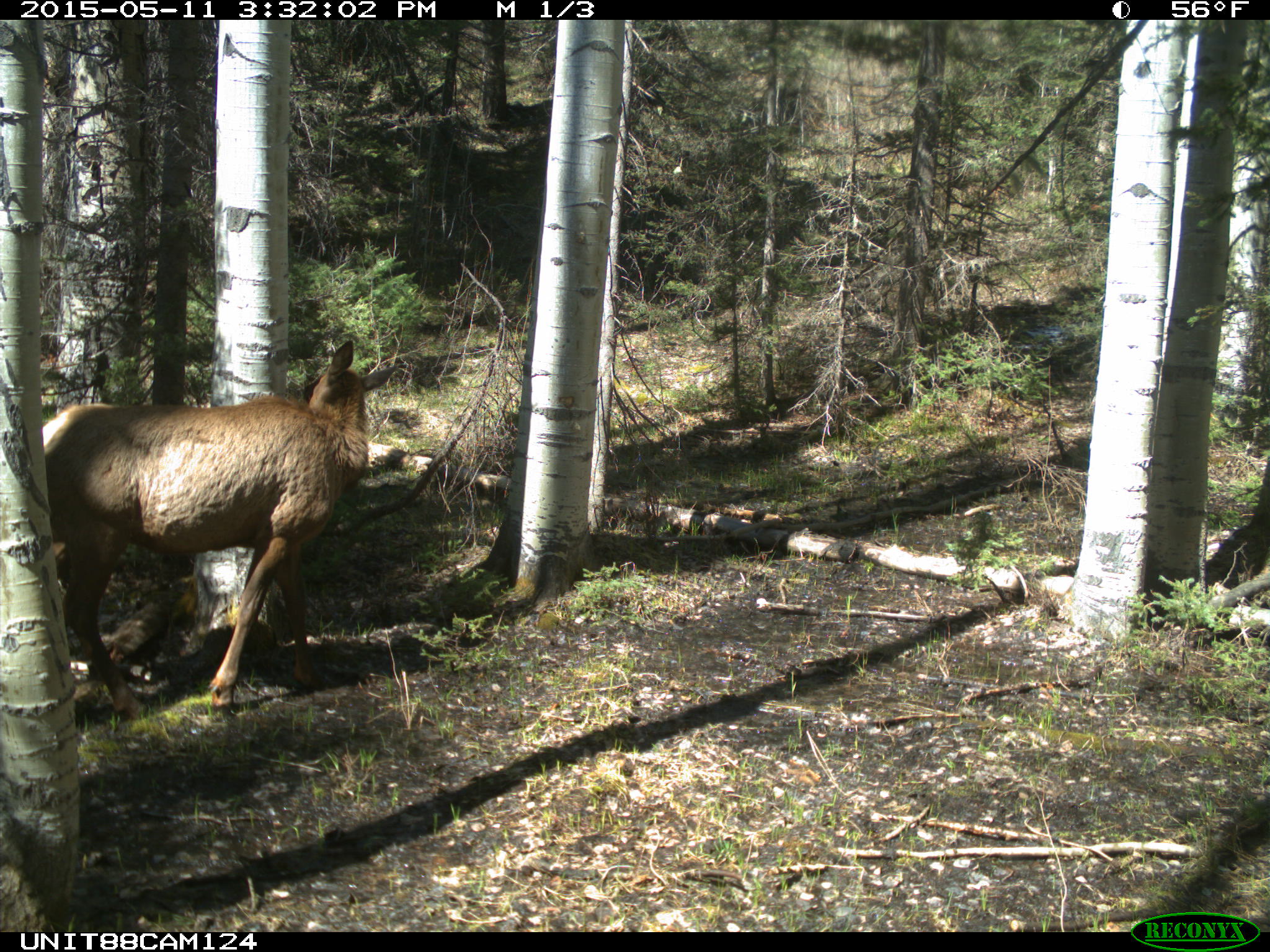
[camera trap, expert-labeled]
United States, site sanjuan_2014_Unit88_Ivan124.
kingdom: Animalia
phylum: Chordata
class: Mammalia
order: Artiodactyla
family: Cervidae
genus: Cervus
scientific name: Cervus elaphus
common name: red deer